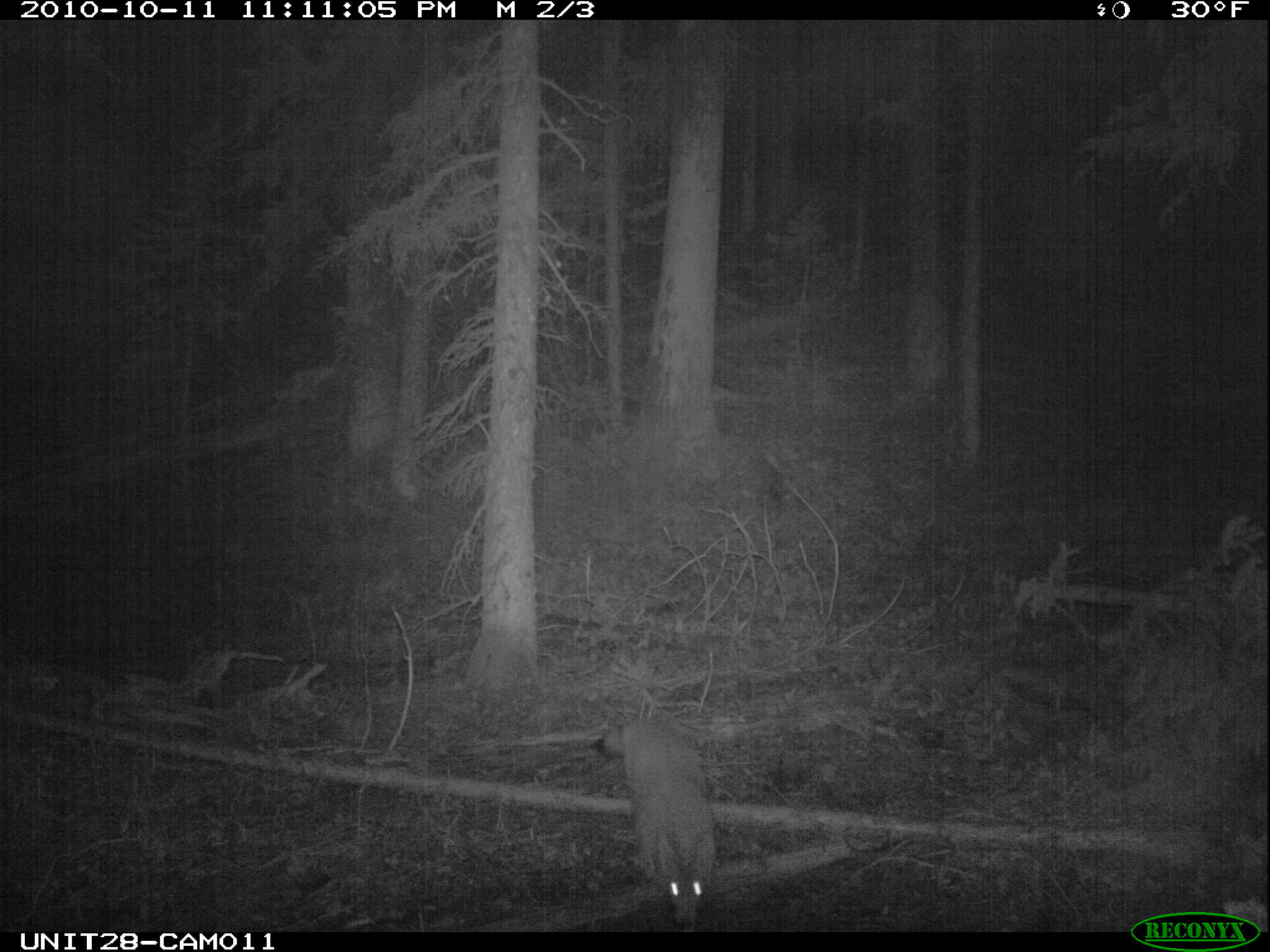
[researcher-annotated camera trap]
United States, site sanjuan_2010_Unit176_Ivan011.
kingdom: Animalia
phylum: Chordata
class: Mammalia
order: Carnivora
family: Canidae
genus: Canis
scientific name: Canis latrans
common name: coyote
Canis latrans (coyote).